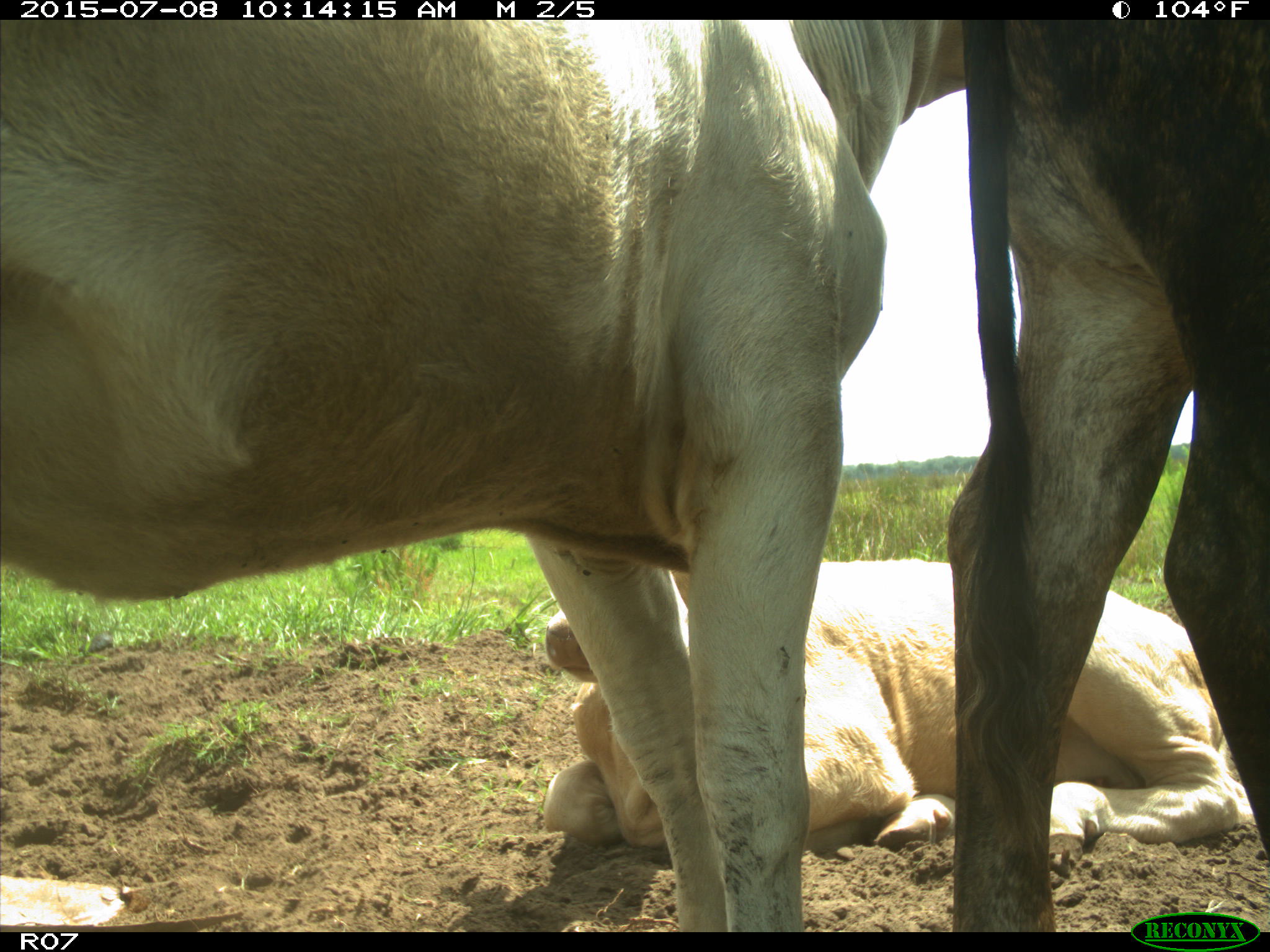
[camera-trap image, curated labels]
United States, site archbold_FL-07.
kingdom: Animalia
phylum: Chordata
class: Mammalia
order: Artiodactyla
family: Bovidae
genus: Bos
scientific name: Bos taurus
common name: domestic cow